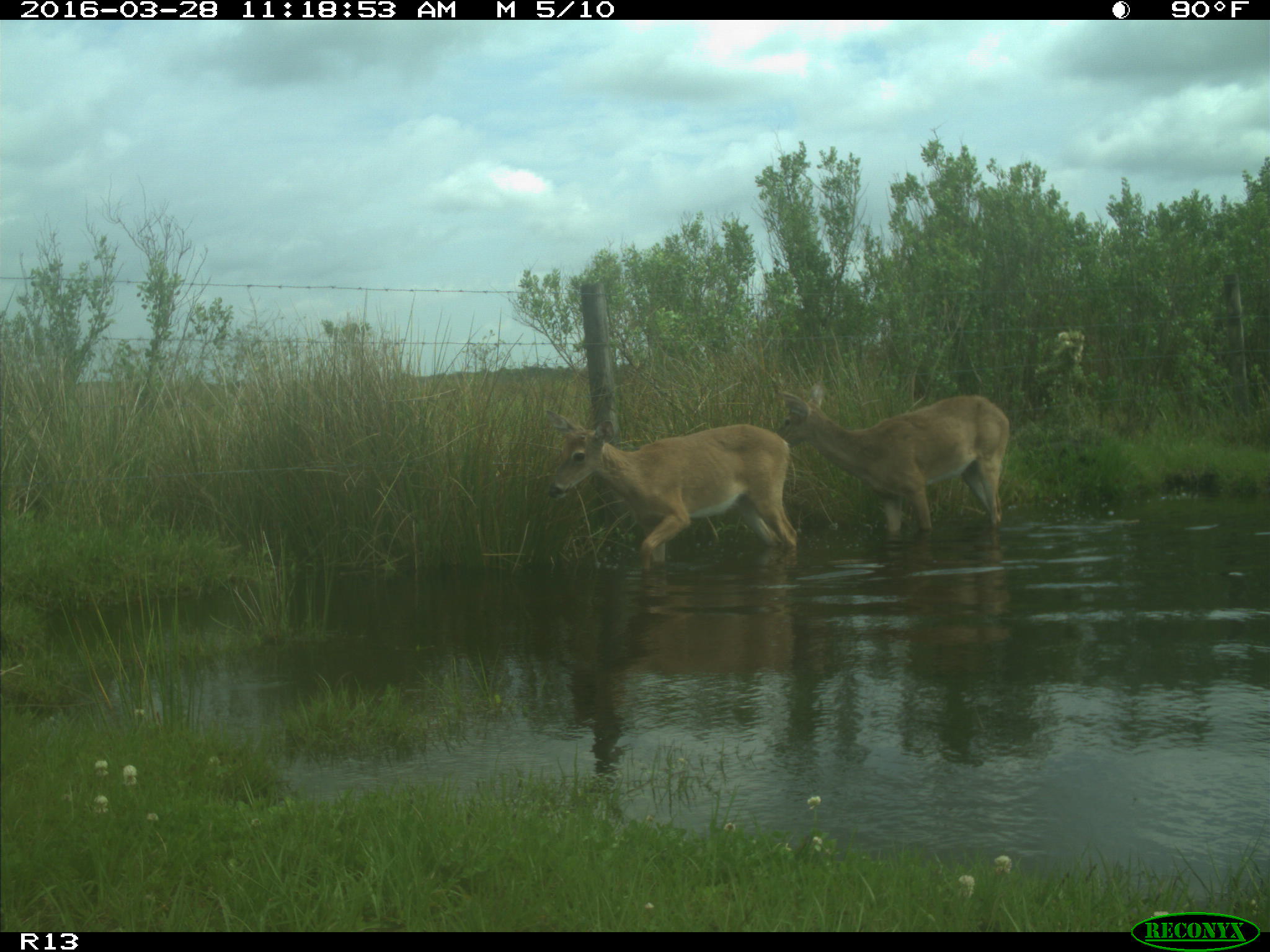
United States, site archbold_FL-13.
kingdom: Animalia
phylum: Chordata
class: Mammalia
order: Artiodactyla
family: Cervidae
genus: Odocoileus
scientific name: Odocoileus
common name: deer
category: unidentified deer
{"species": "unidentified deer (deer) (Odocoileus)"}